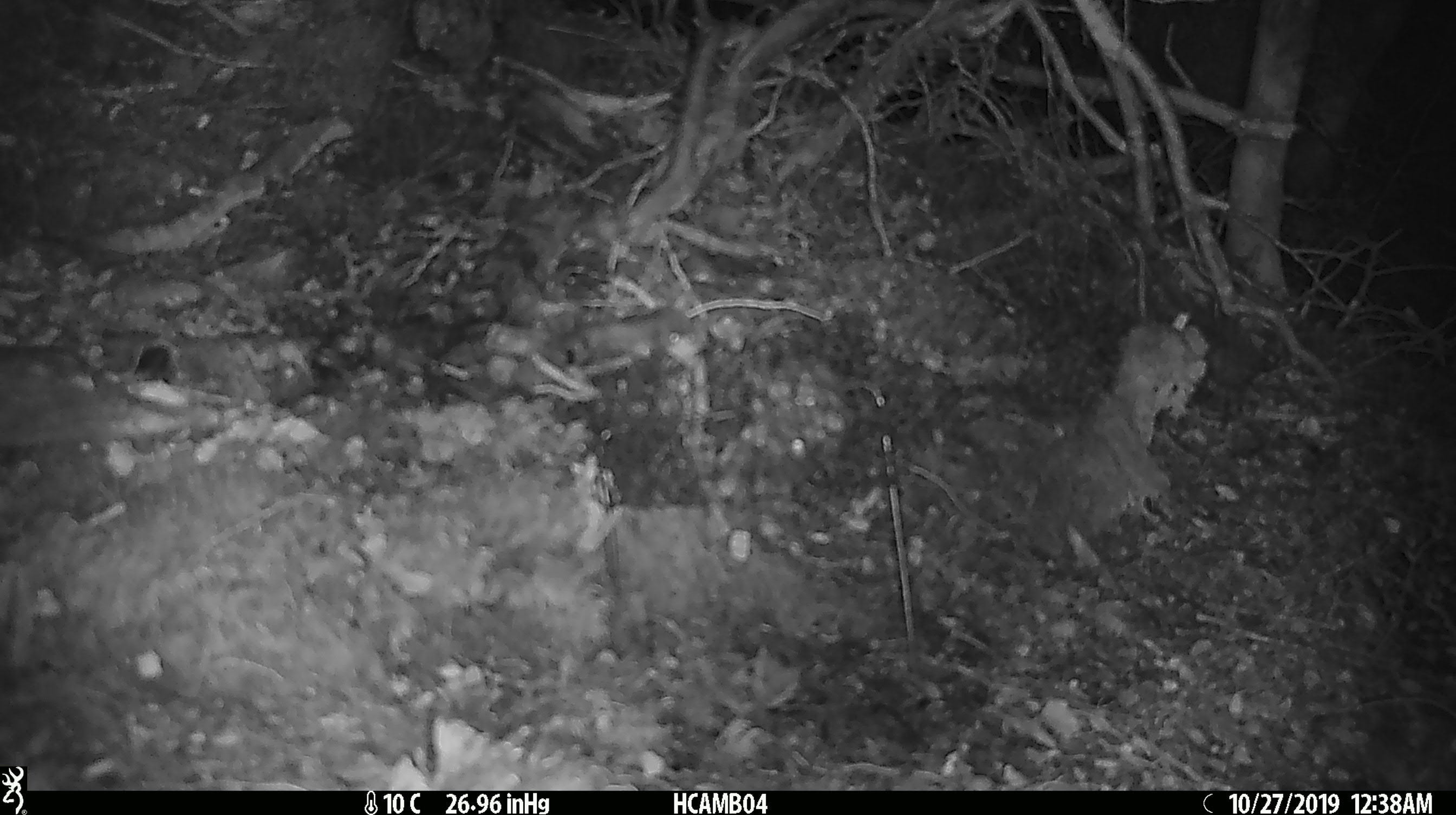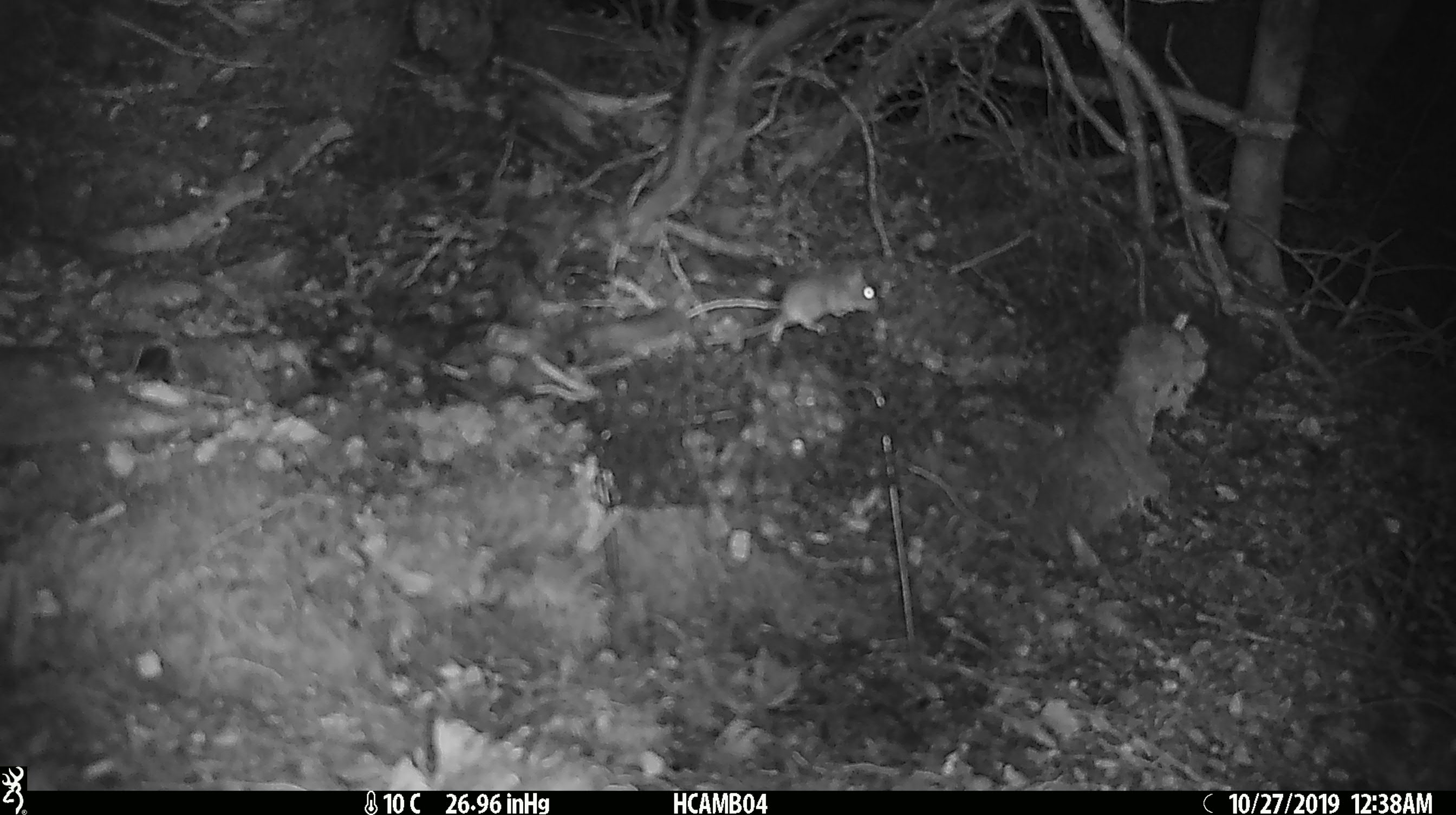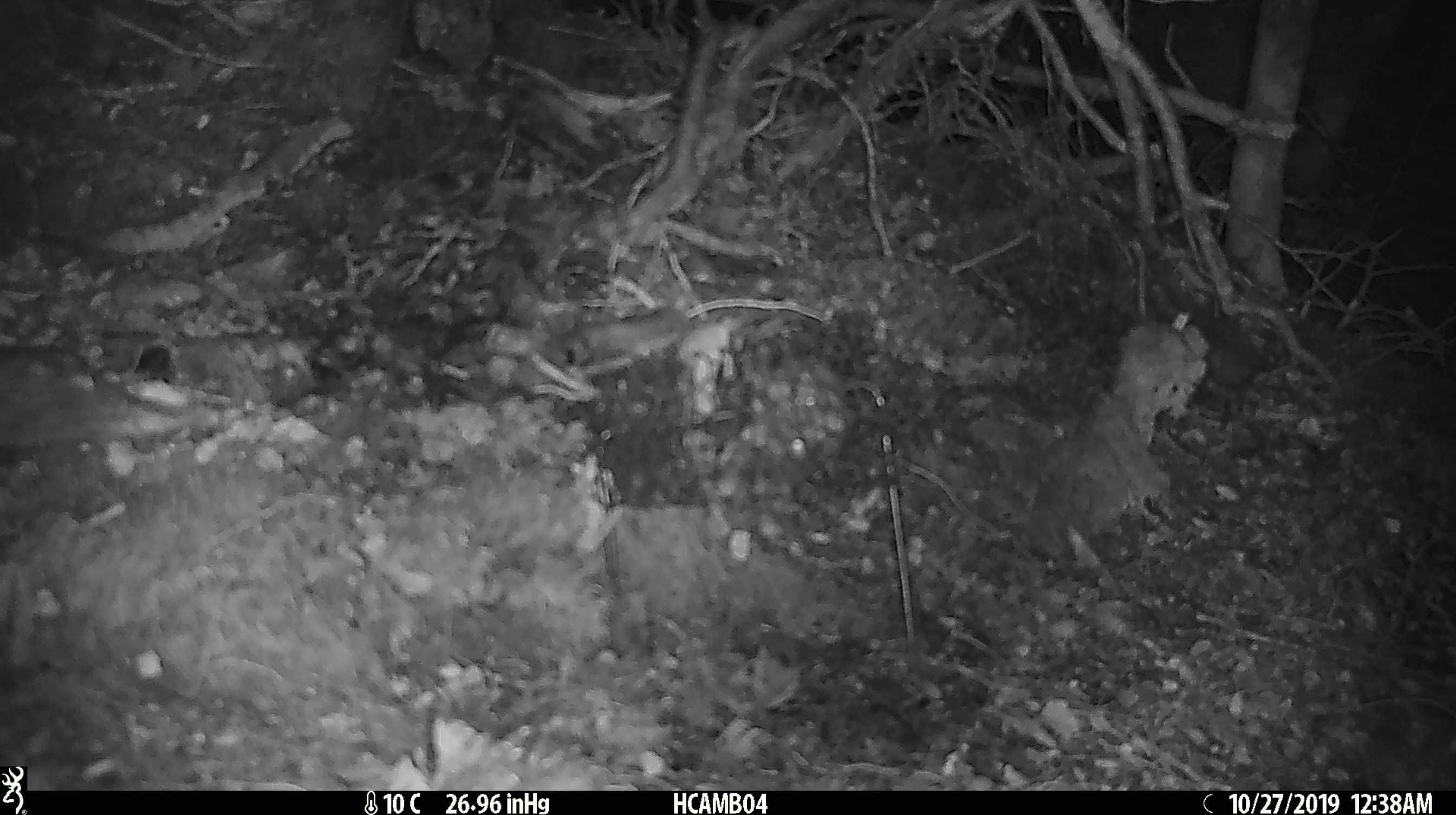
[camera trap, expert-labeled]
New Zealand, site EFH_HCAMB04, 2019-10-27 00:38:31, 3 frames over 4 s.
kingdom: Animalia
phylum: Chordata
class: Mammalia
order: Rodentia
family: Muridae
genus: Mus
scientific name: Mus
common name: mouse